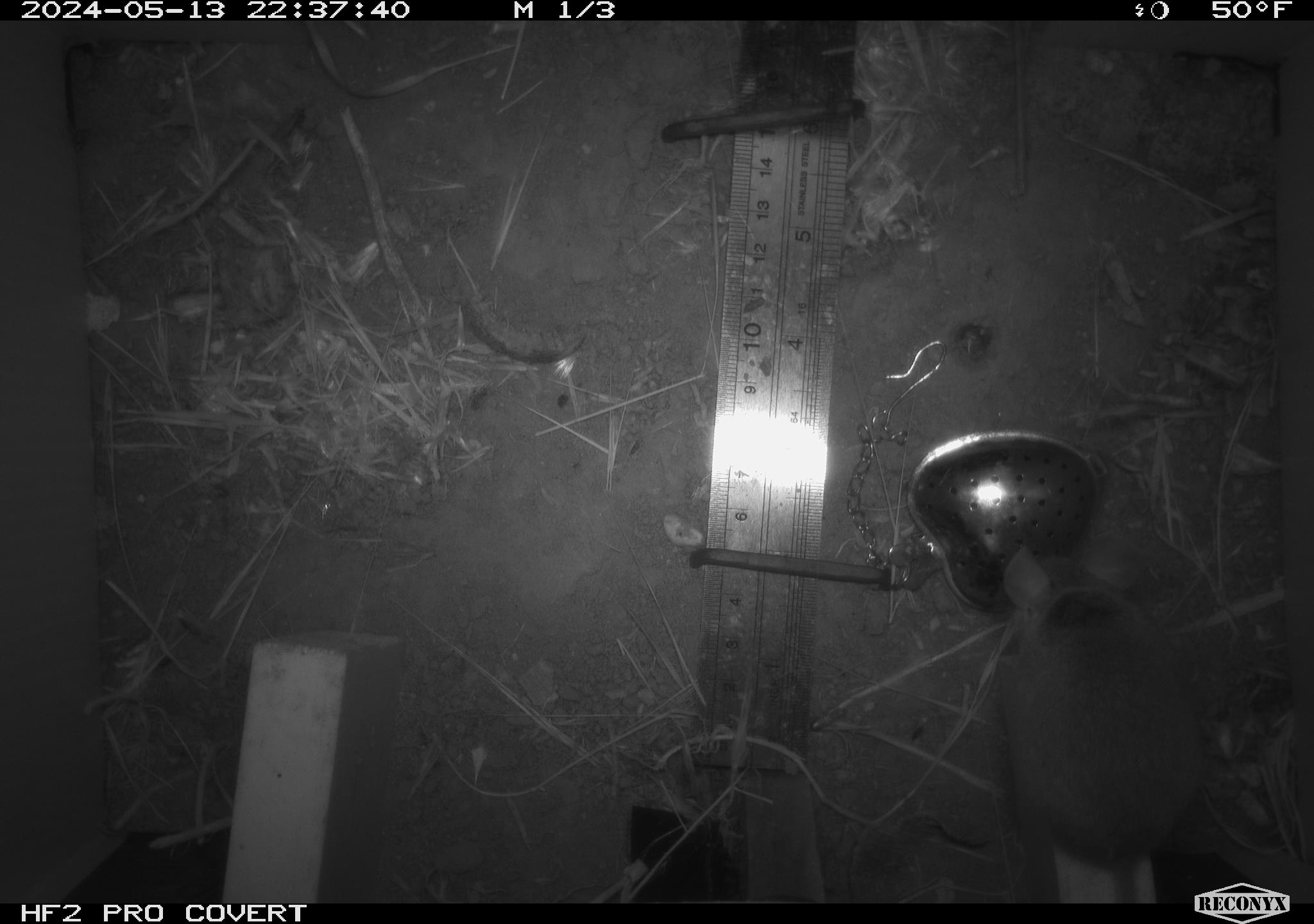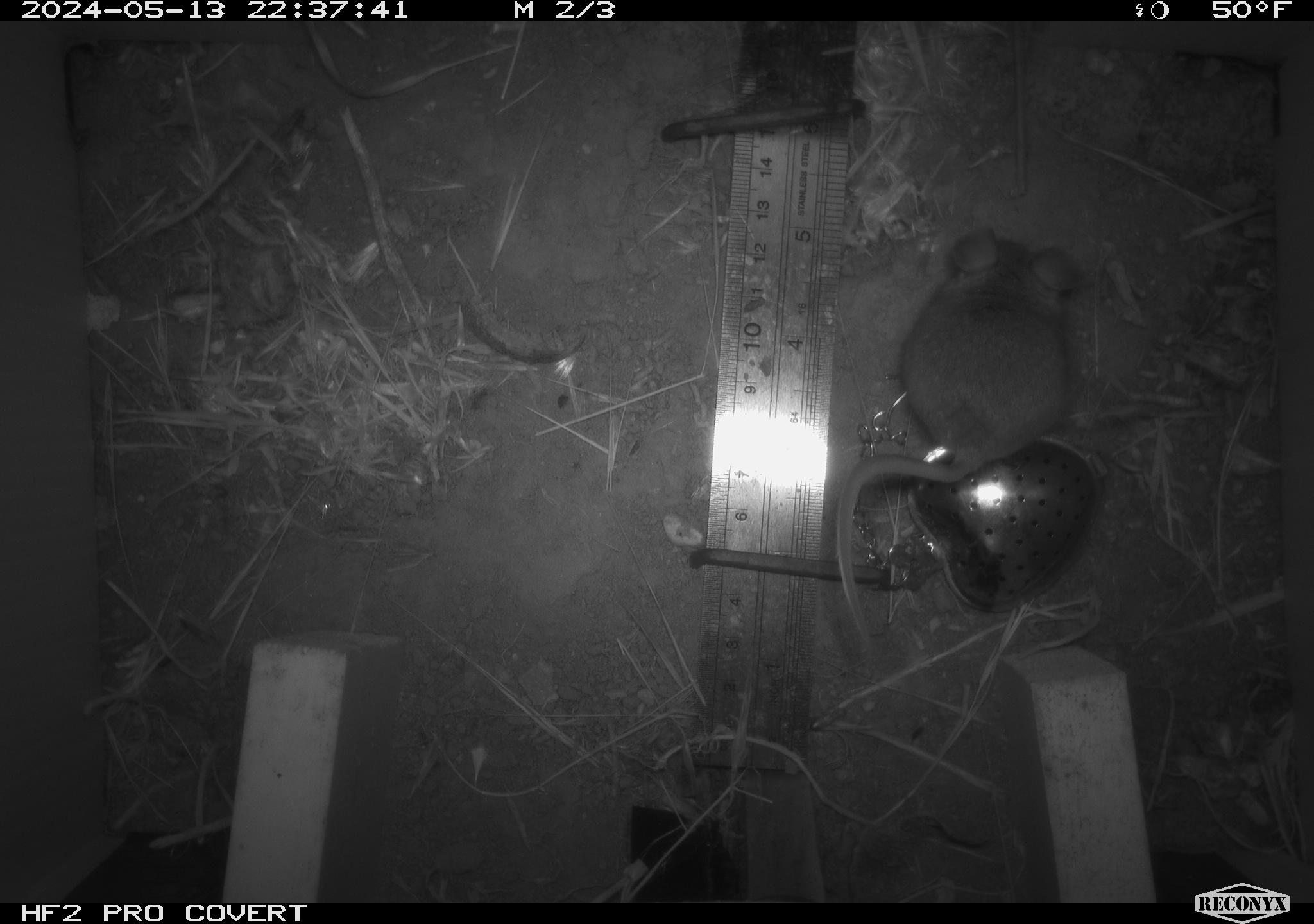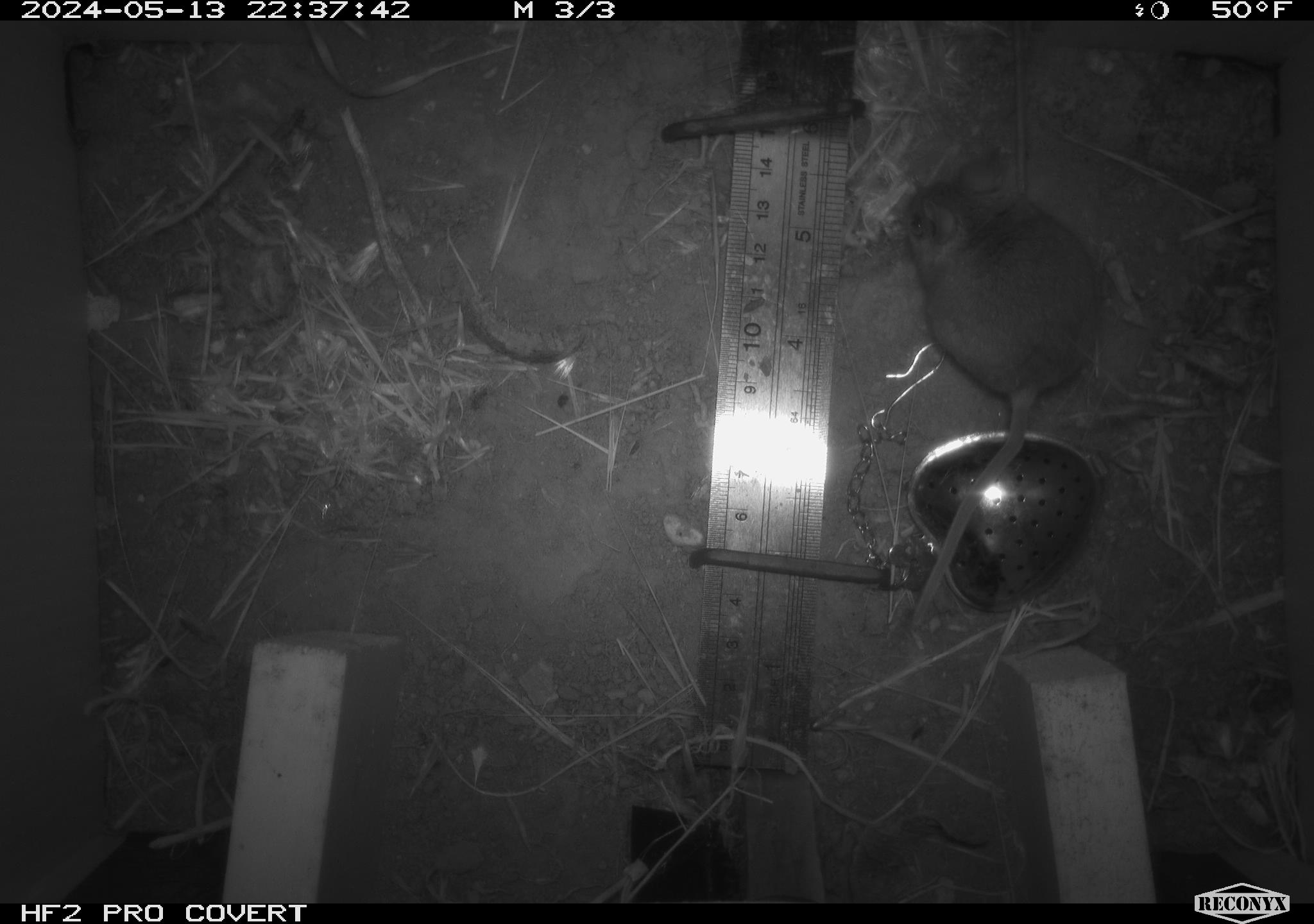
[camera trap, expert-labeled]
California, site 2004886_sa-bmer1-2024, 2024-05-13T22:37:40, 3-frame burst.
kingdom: Animalia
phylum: Chordata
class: Mammalia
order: Rodentia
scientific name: Rodentia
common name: mouse species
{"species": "mouse species (Rodentia)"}